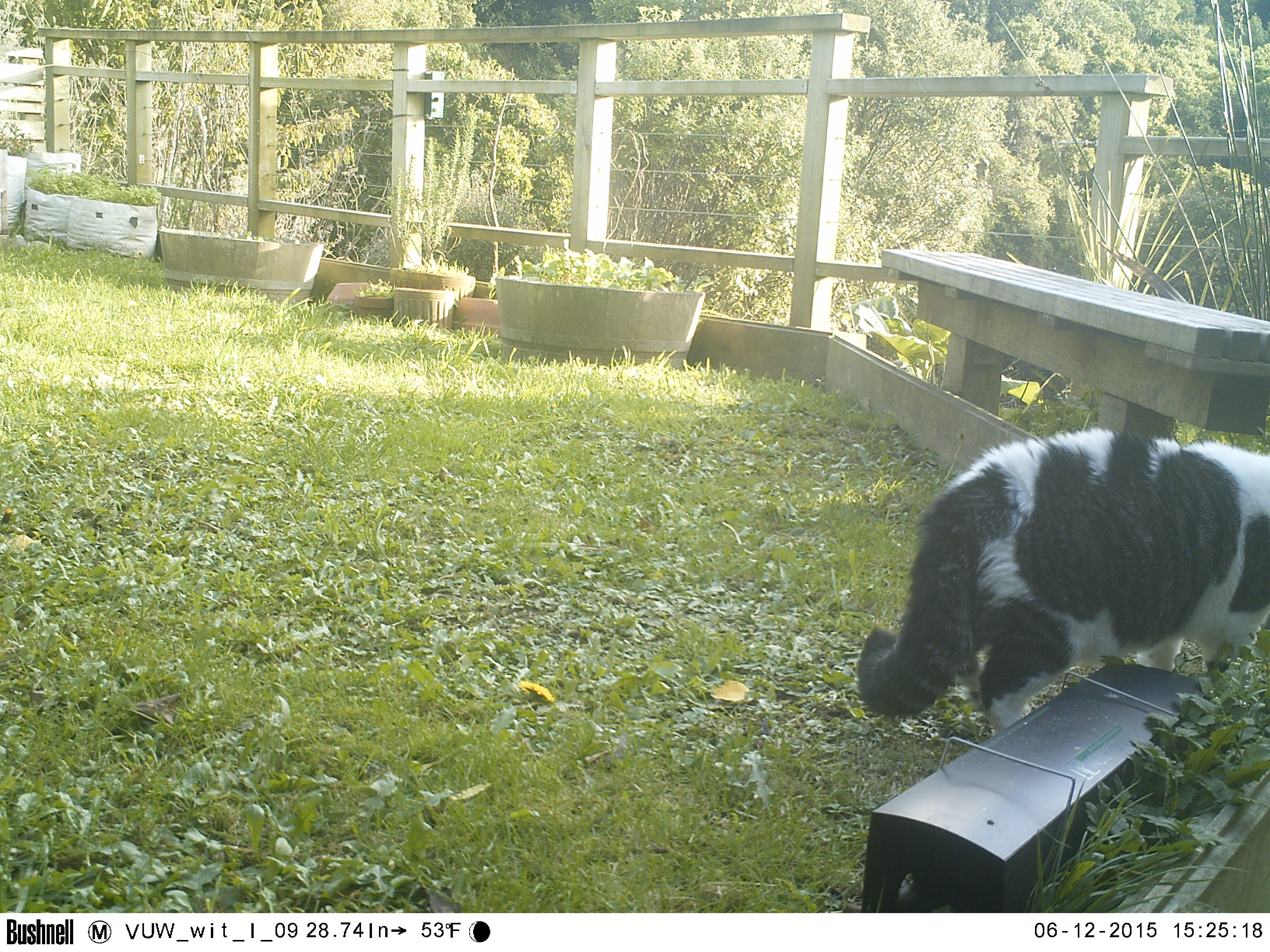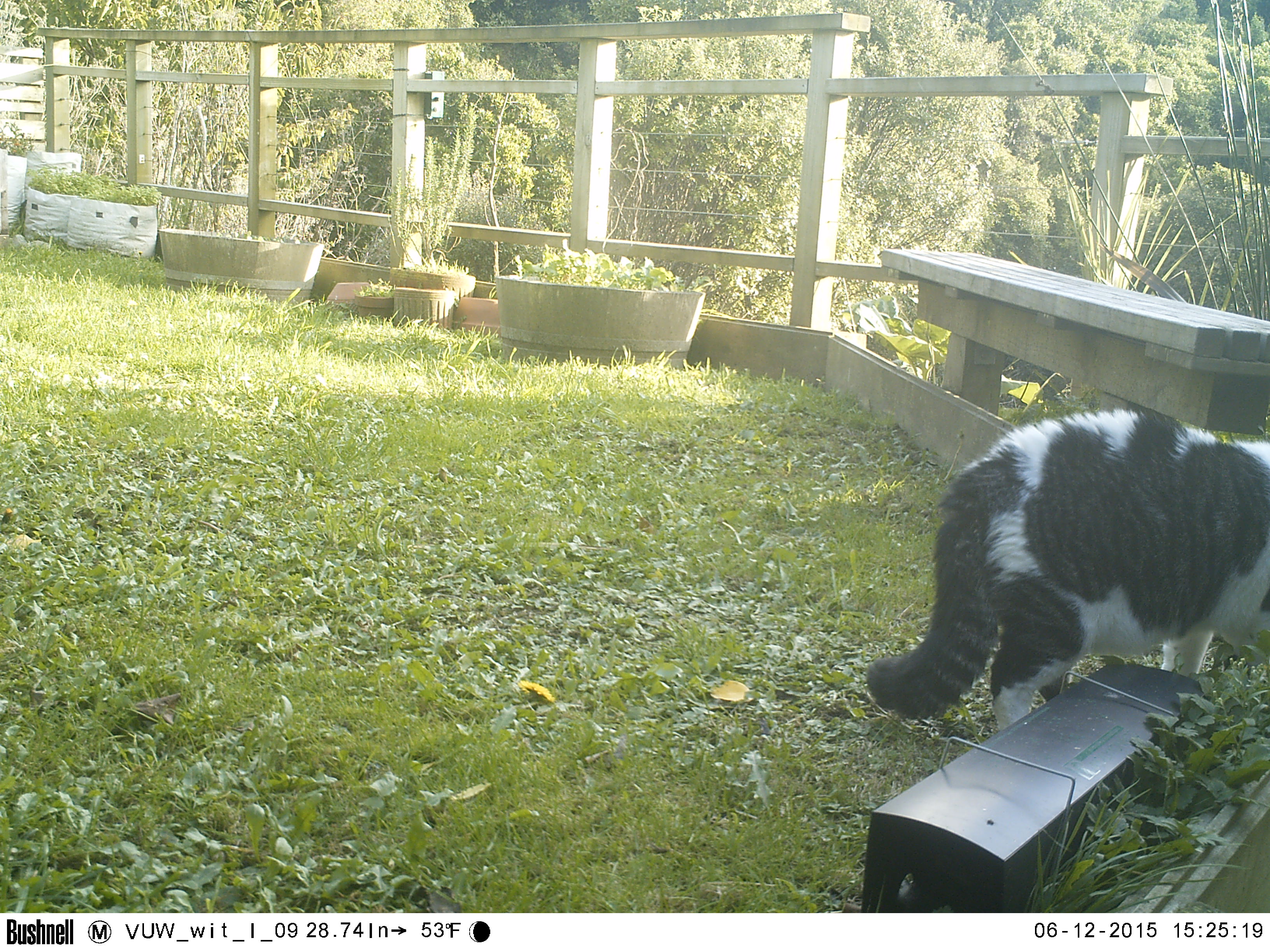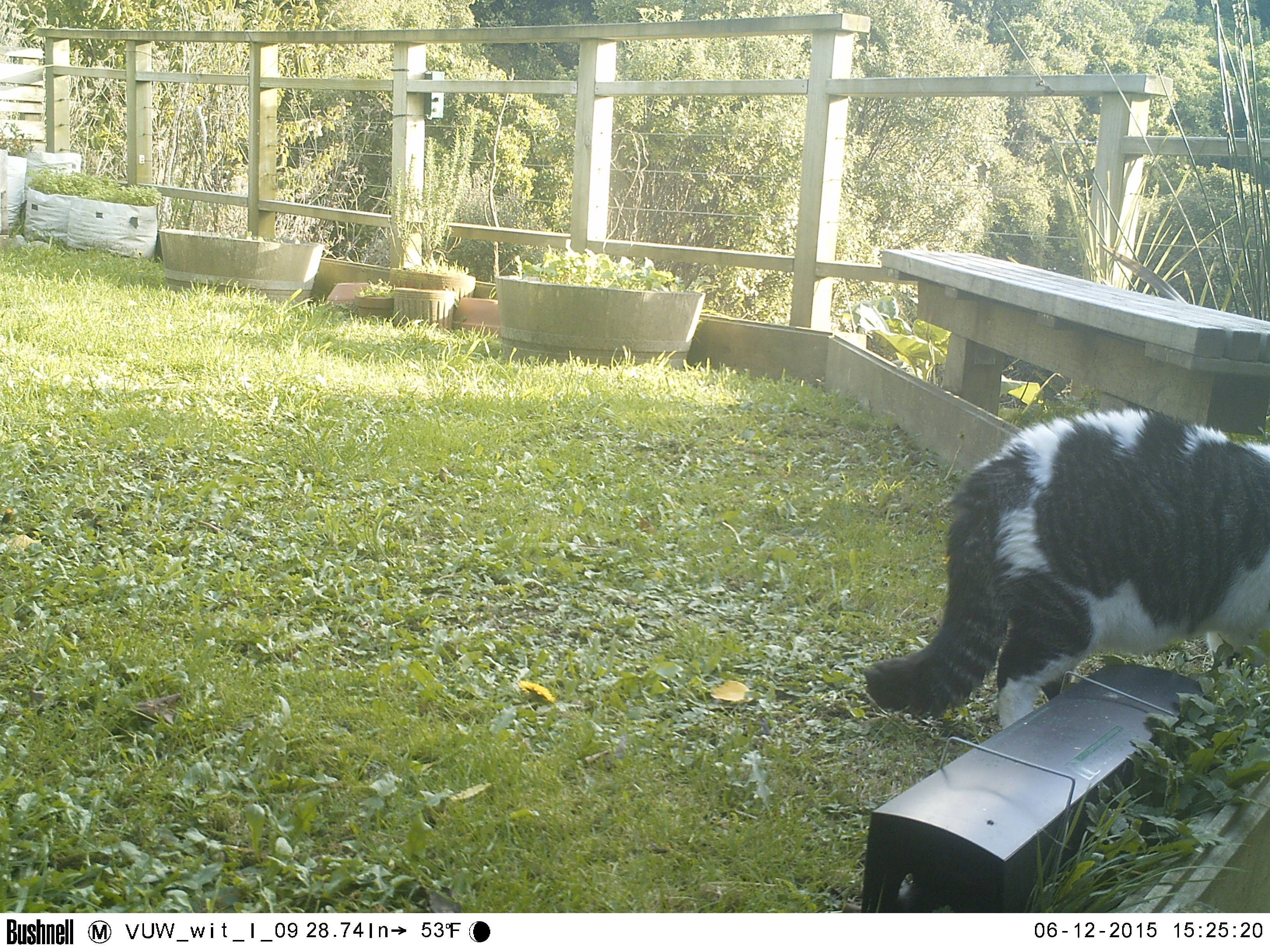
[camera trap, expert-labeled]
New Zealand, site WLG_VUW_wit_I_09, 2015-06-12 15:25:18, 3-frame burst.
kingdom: Animalia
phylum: Chordata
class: Mammalia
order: Carnivora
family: Felidae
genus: Felis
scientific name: Felis catus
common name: domestic cat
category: cat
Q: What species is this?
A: Cat (domestic cat) (Felis catus).